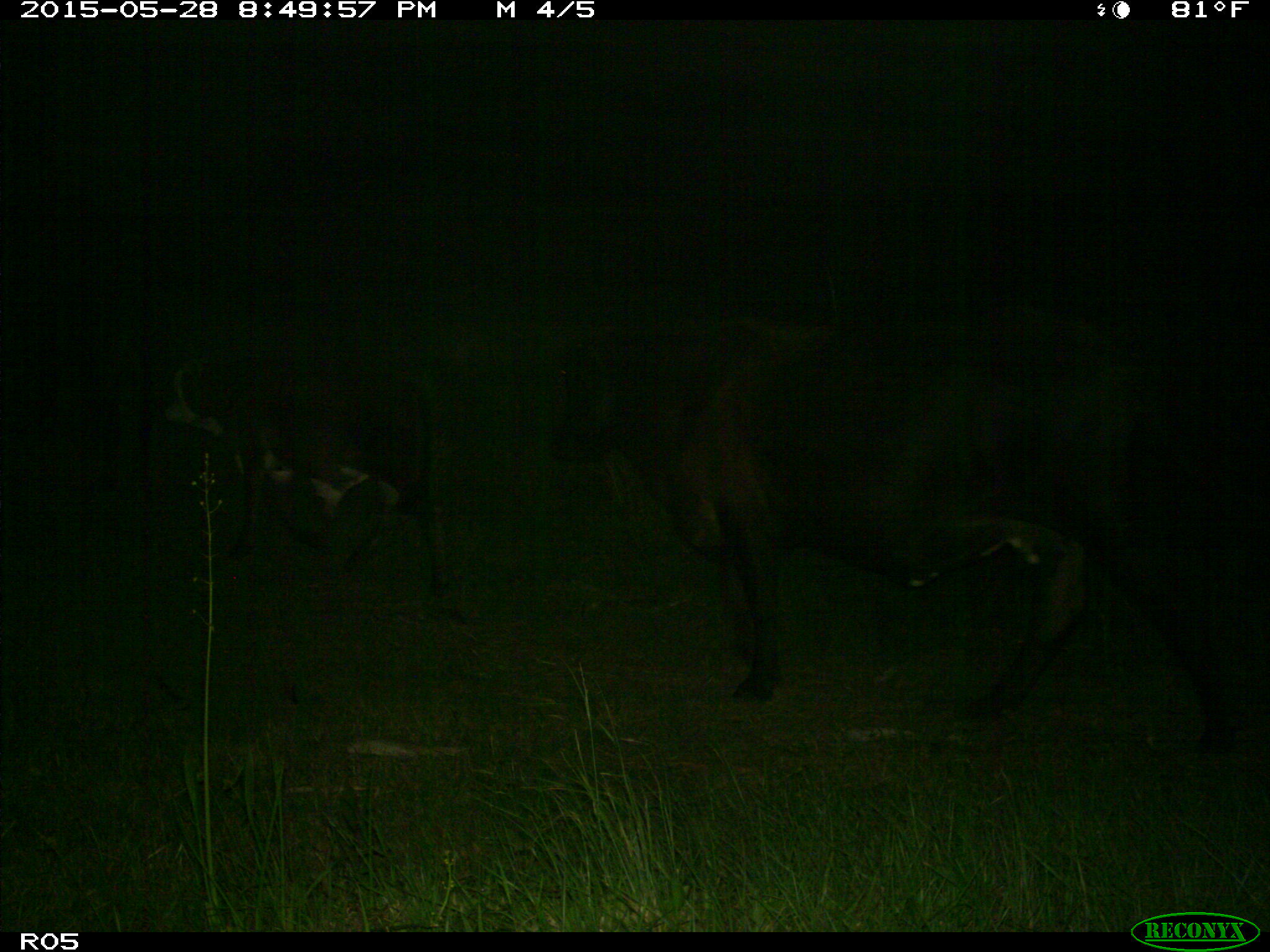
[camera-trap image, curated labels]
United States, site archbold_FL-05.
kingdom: Animalia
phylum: Chordata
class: Mammalia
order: Artiodactyla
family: Bovidae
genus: Bos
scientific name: Bos taurus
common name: domestic cow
Bos taurus (domestic cow).